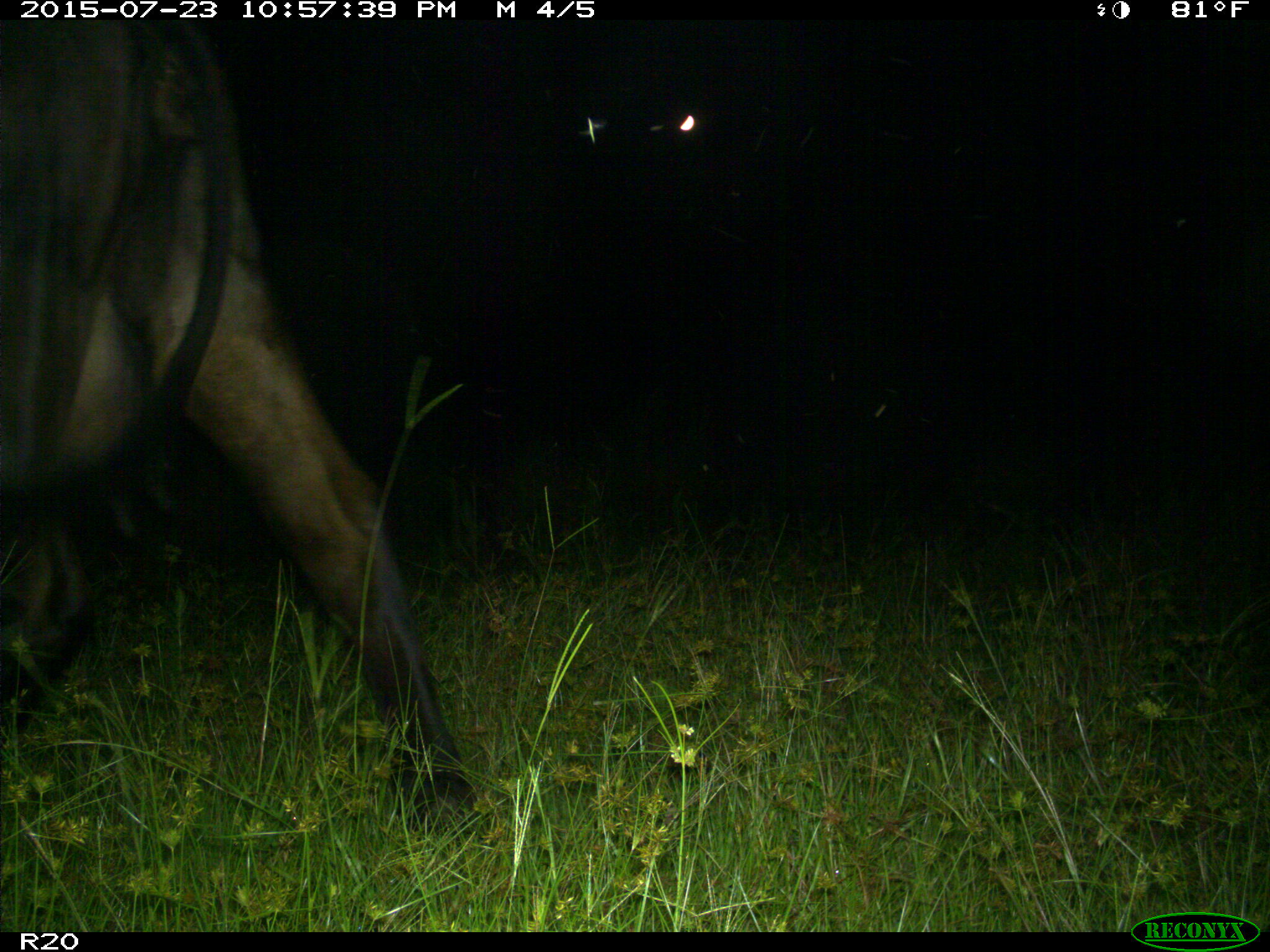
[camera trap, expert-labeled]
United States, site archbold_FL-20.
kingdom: Animalia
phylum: Chordata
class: Mammalia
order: Artiodactyla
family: Bovidae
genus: Bos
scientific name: Bos taurus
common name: domestic cow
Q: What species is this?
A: Bos taurus (domestic cow).